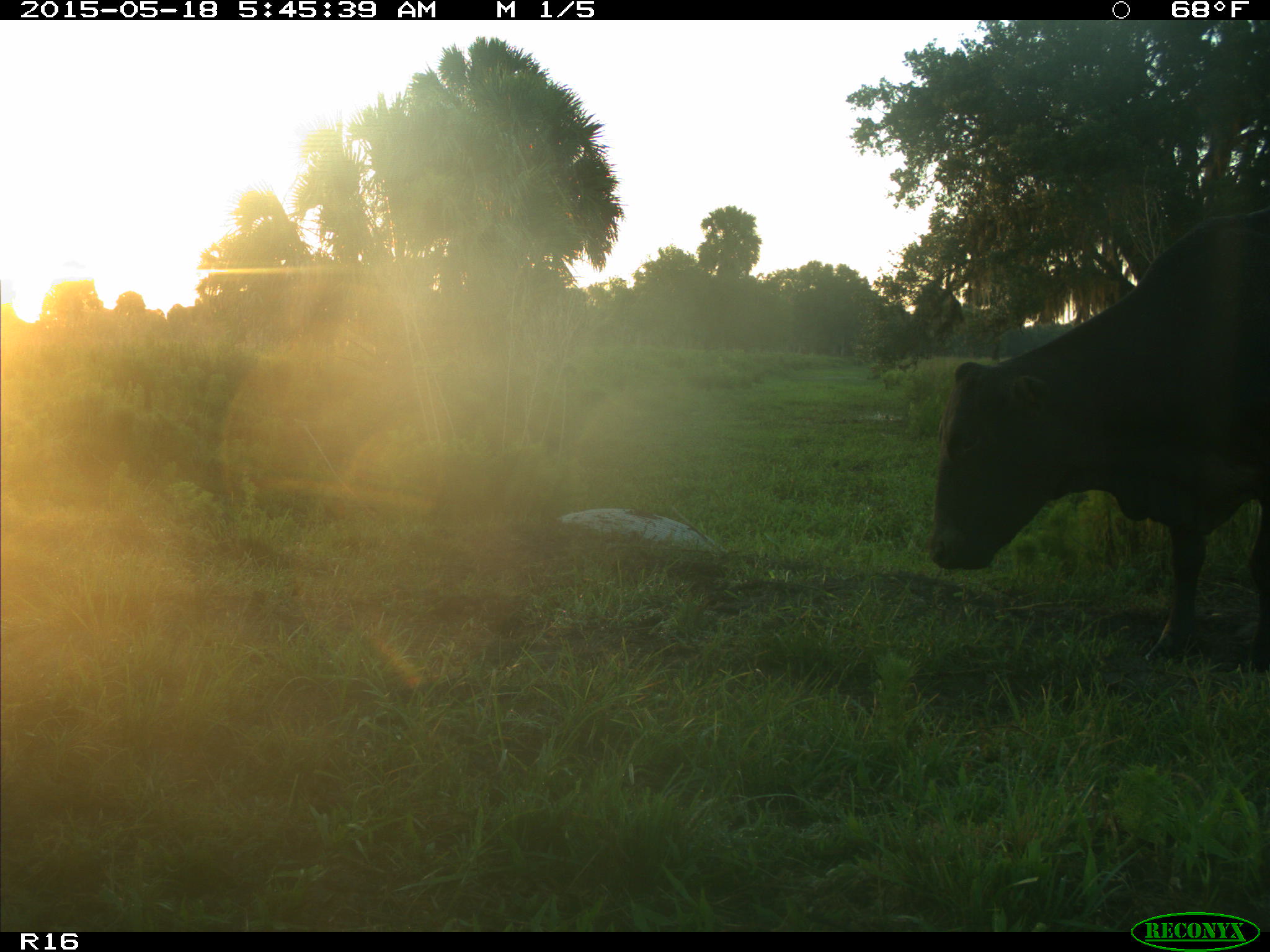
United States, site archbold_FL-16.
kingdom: Animalia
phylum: Chordata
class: Mammalia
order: Artiodactyla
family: Bovidae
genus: Bos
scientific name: Bos taurus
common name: domestic cow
Bos taurus (domestic cow).